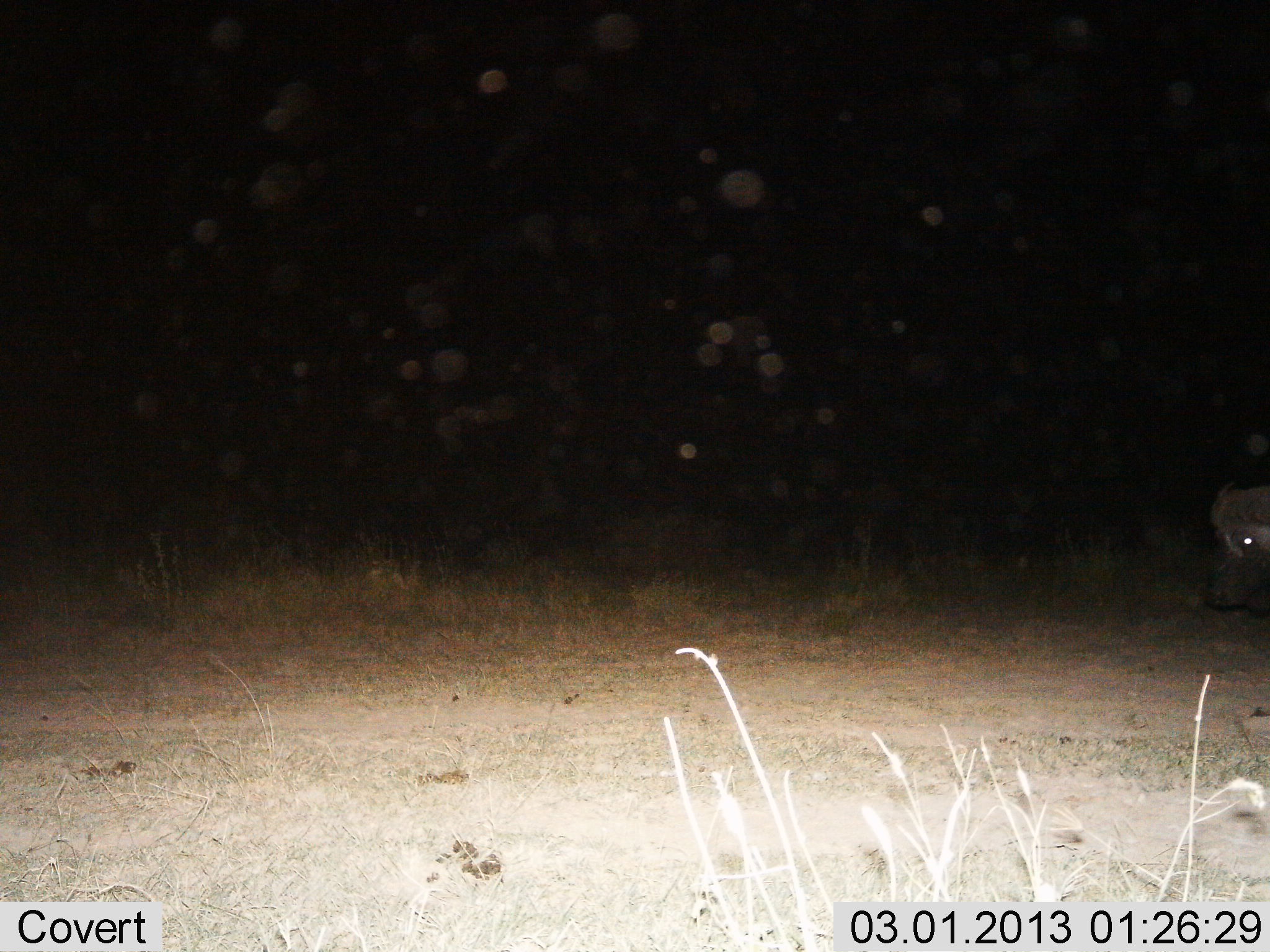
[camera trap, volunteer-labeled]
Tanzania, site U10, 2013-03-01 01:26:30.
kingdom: Animalia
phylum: Chordata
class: Mammalia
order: Artiodactyla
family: Bovidae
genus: Syncerus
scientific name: Syncerus caffer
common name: cape buffalo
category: buffalo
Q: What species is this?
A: Buffalo (cape buffalo) (Syncerus caffer).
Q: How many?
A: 1.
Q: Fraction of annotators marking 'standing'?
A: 14%.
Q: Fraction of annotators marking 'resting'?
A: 14%.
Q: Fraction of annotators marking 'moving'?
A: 57%.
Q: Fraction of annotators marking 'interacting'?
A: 0%.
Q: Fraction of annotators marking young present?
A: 0%.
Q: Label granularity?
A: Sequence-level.